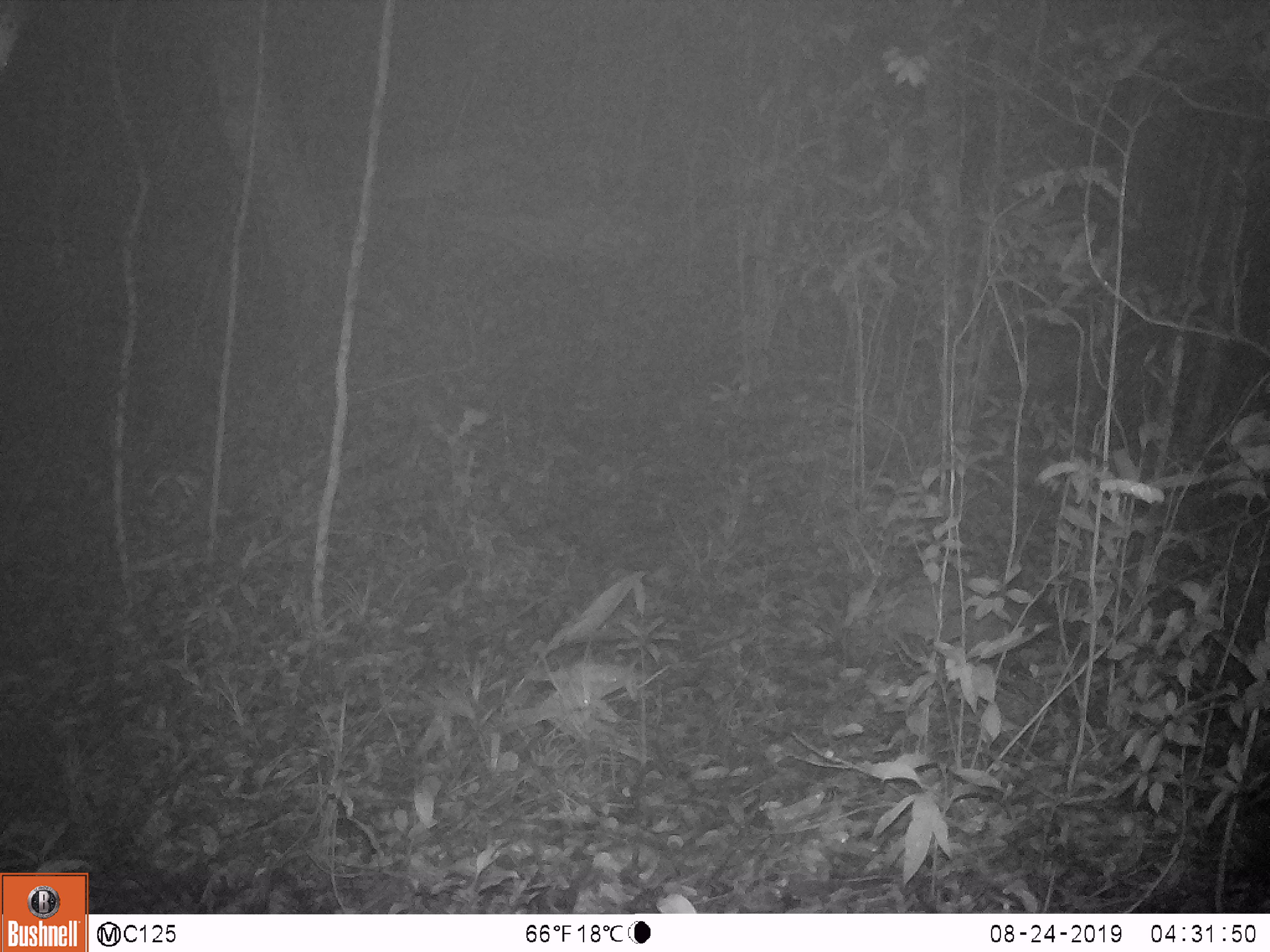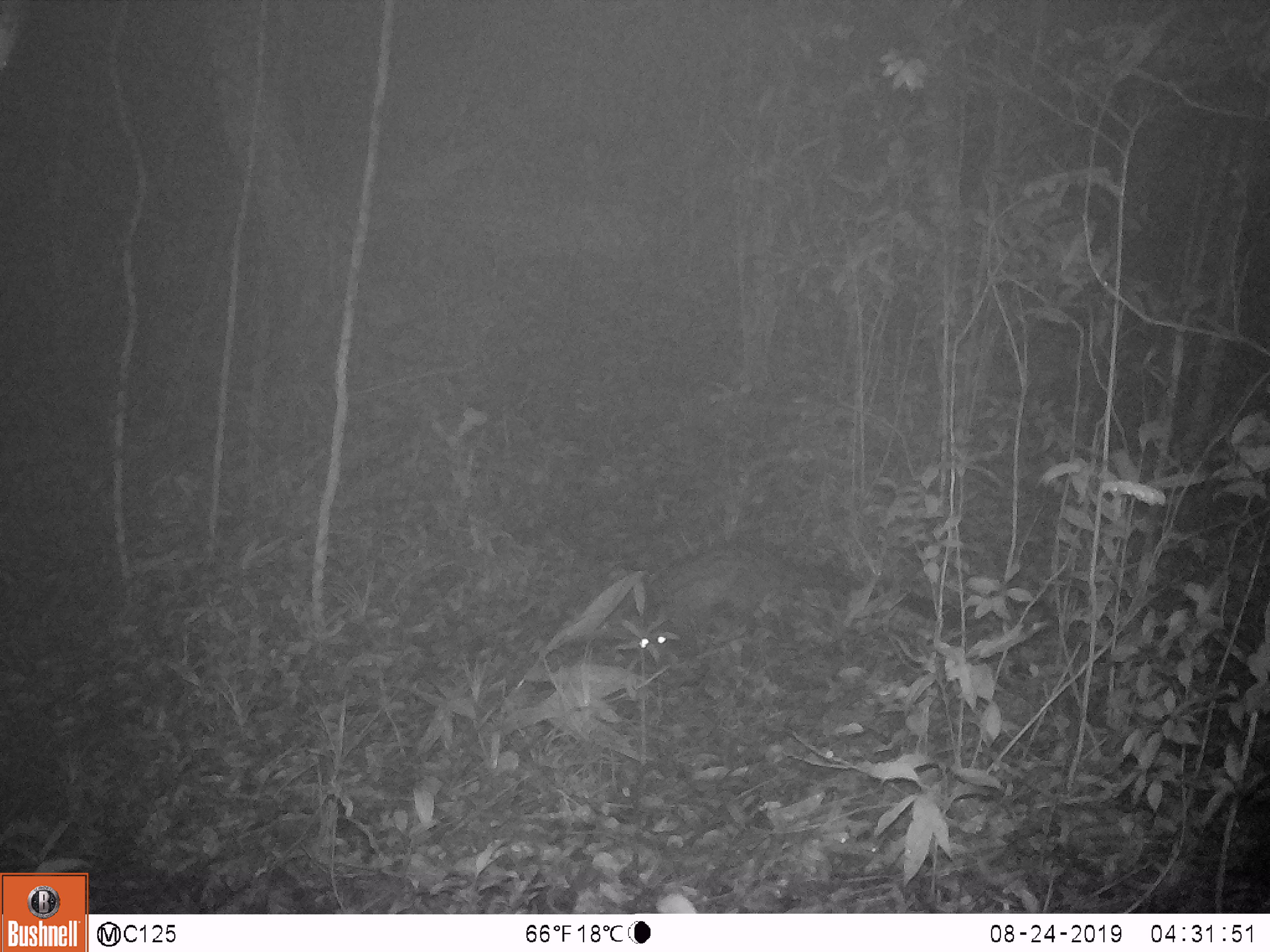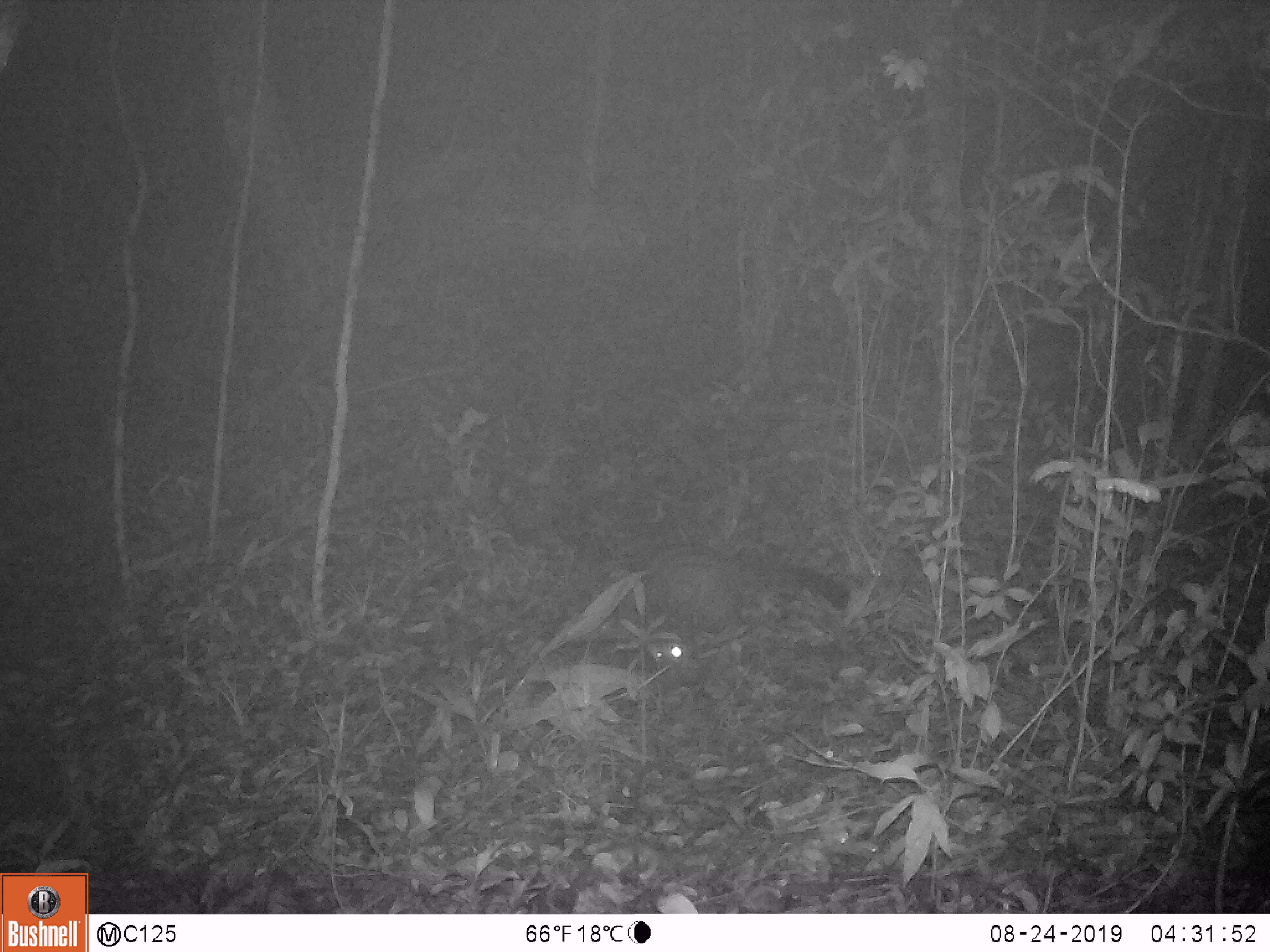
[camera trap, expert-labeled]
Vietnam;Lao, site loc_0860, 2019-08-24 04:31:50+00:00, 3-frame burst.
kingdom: Animalia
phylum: Chordata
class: Mammalia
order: Carnivora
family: Viverridae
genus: Paradoxurus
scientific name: Paradoxurus hermaphroditus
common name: common palm civet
Common palm civet (Paradoxurus hermaphroditus). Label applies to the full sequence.